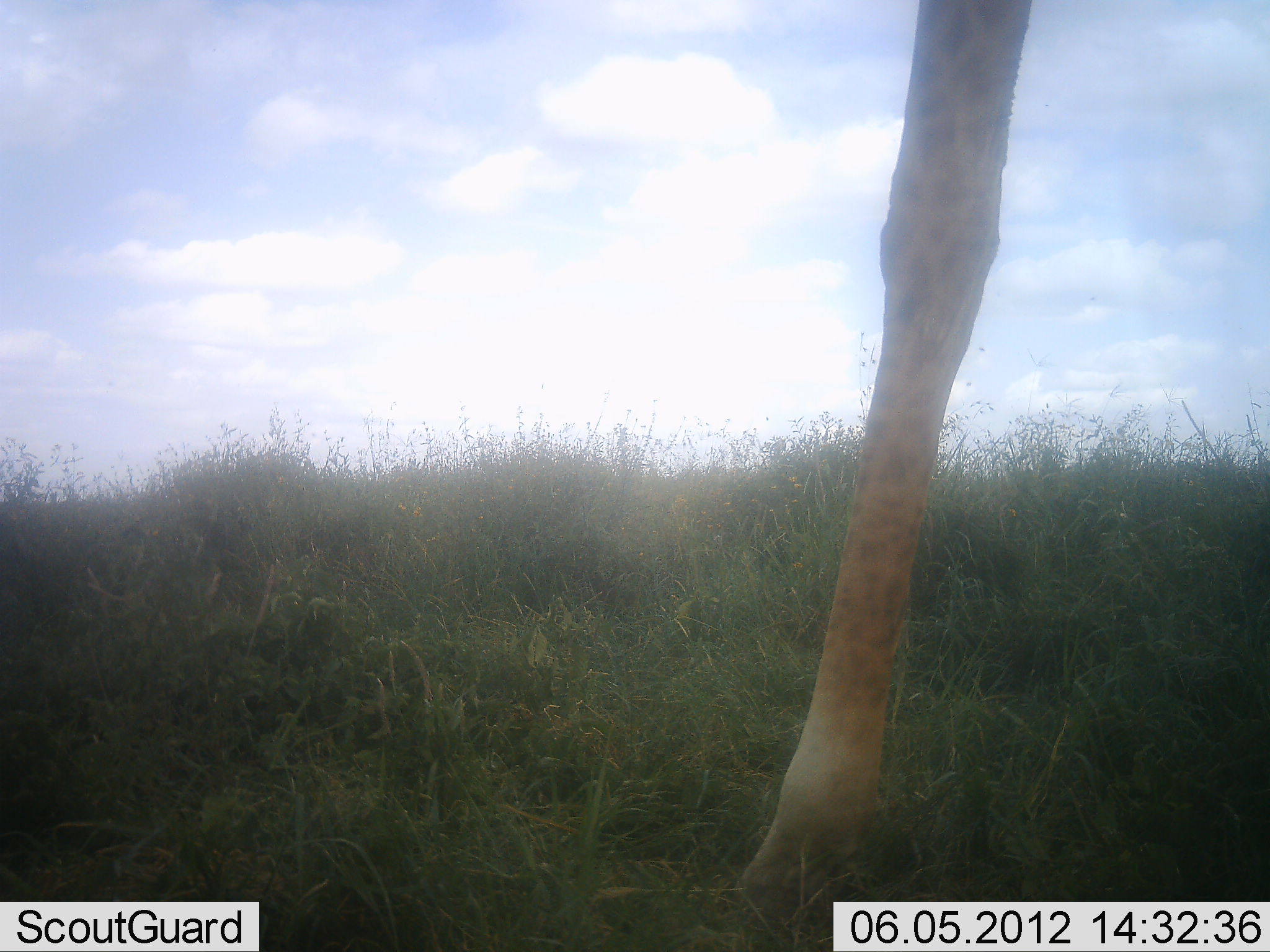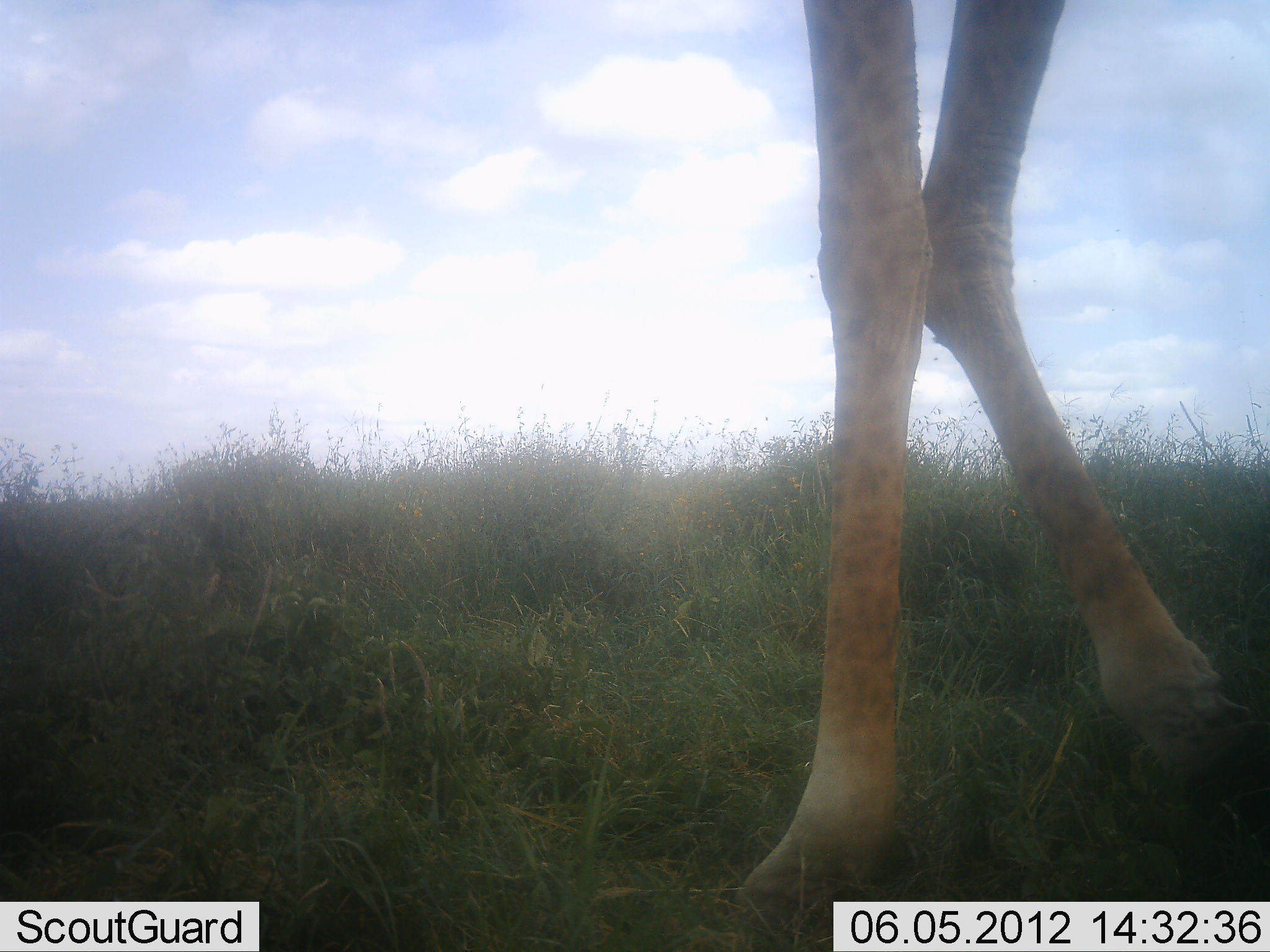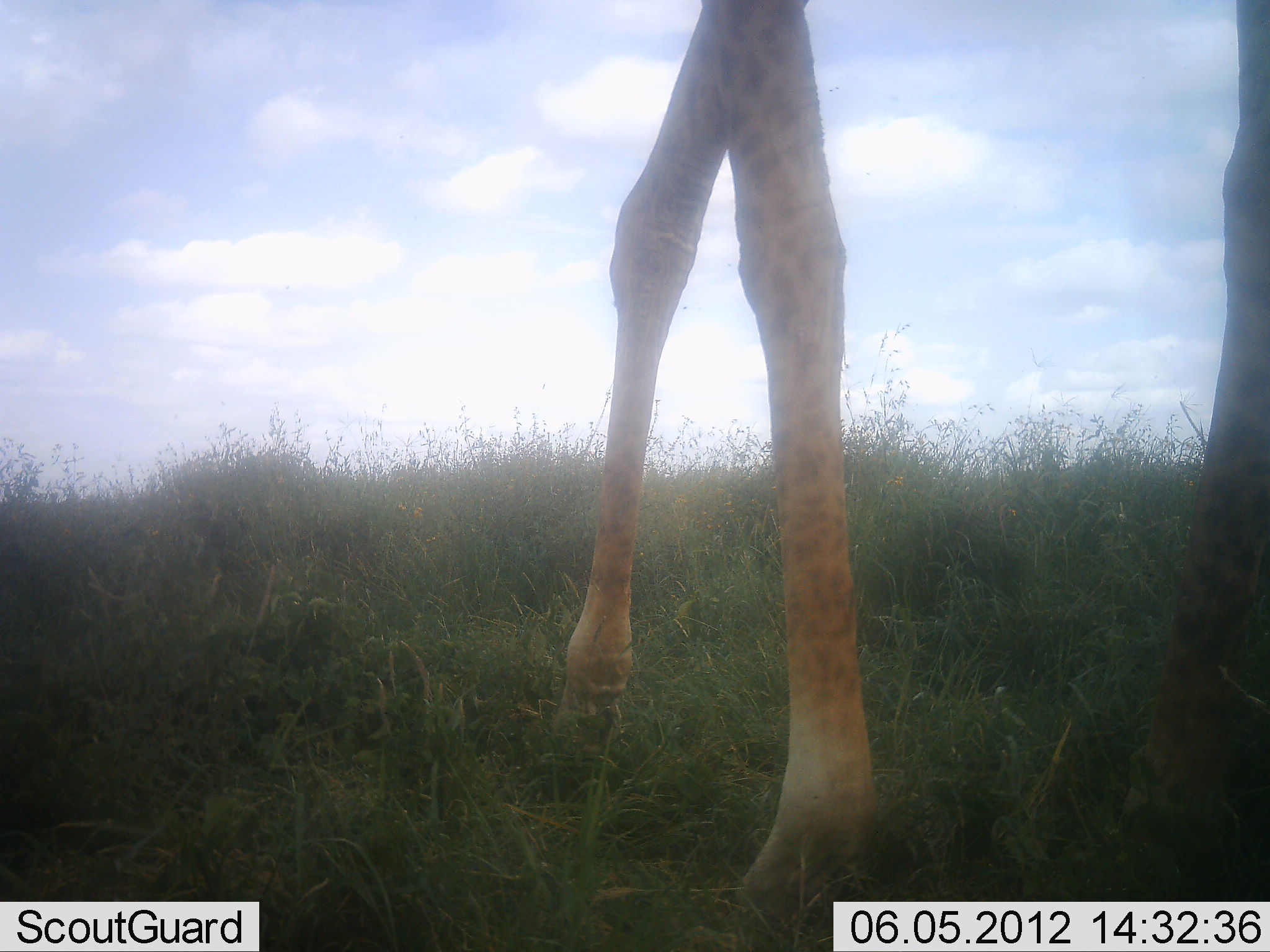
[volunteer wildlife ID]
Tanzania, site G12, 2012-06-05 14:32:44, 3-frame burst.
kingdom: Animalia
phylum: Chordata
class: Mammalia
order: Artiodactyla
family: Giraffidae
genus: Giraffa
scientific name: Giraffa camelopardalis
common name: giraffe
Giraffe (Giraffa camelopardalis), count 1. Behavior (volunteer vote fractions): standing 60%, resting 0%, moving 40%, interacting 0%. Young present (vote fraction): 0%. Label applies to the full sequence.